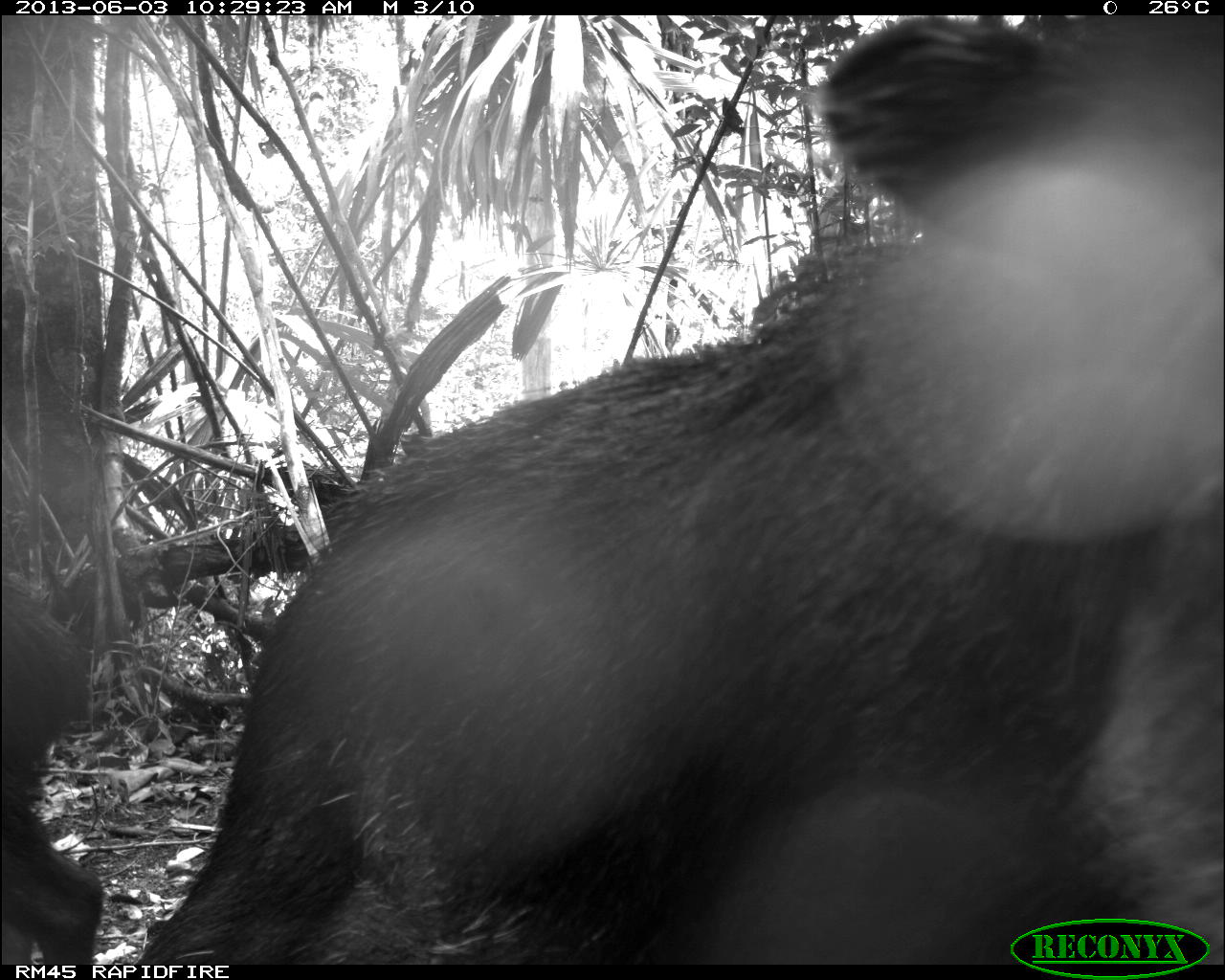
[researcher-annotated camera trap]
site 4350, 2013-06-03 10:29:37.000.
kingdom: Animalia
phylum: Chordata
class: Mammalia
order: Artiodactyla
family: Tayassuidae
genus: Tayassu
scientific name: Tayassu pecari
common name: white-lipped peccary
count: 6